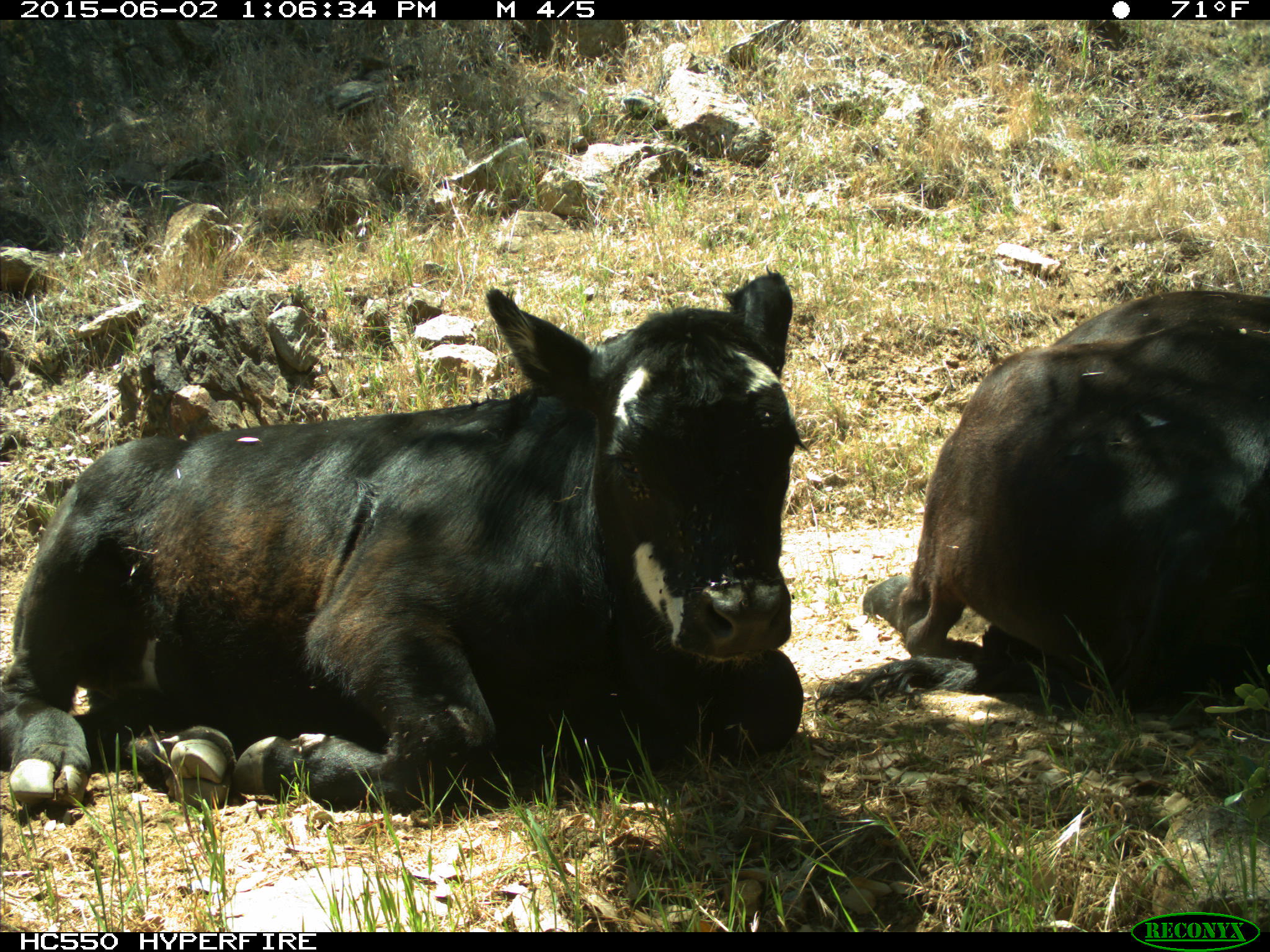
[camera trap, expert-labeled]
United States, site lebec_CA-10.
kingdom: Animalia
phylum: Chordata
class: Mammalia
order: Artiodactyla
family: Bovidae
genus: Bos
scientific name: Bos taurus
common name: domestic cow